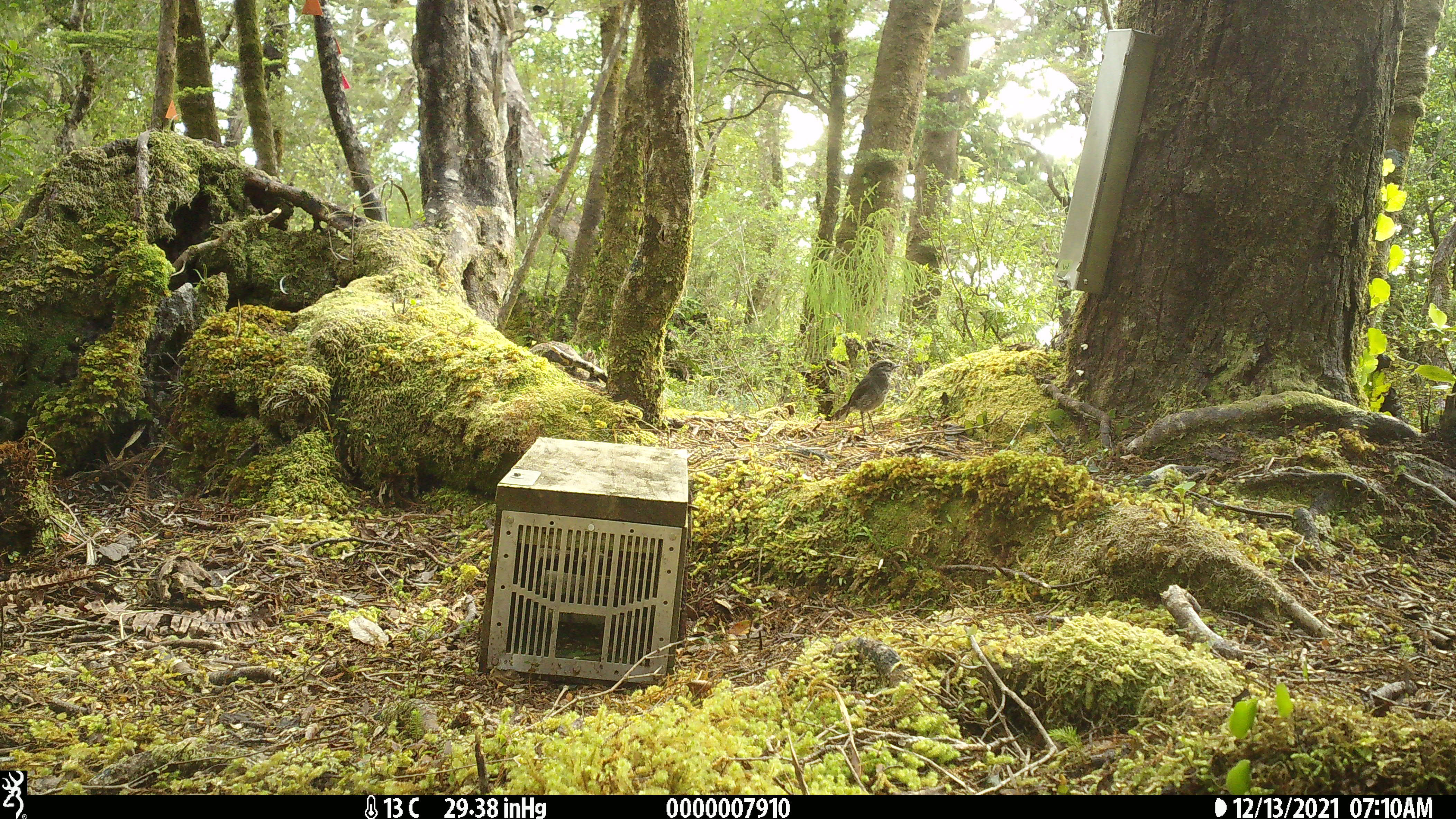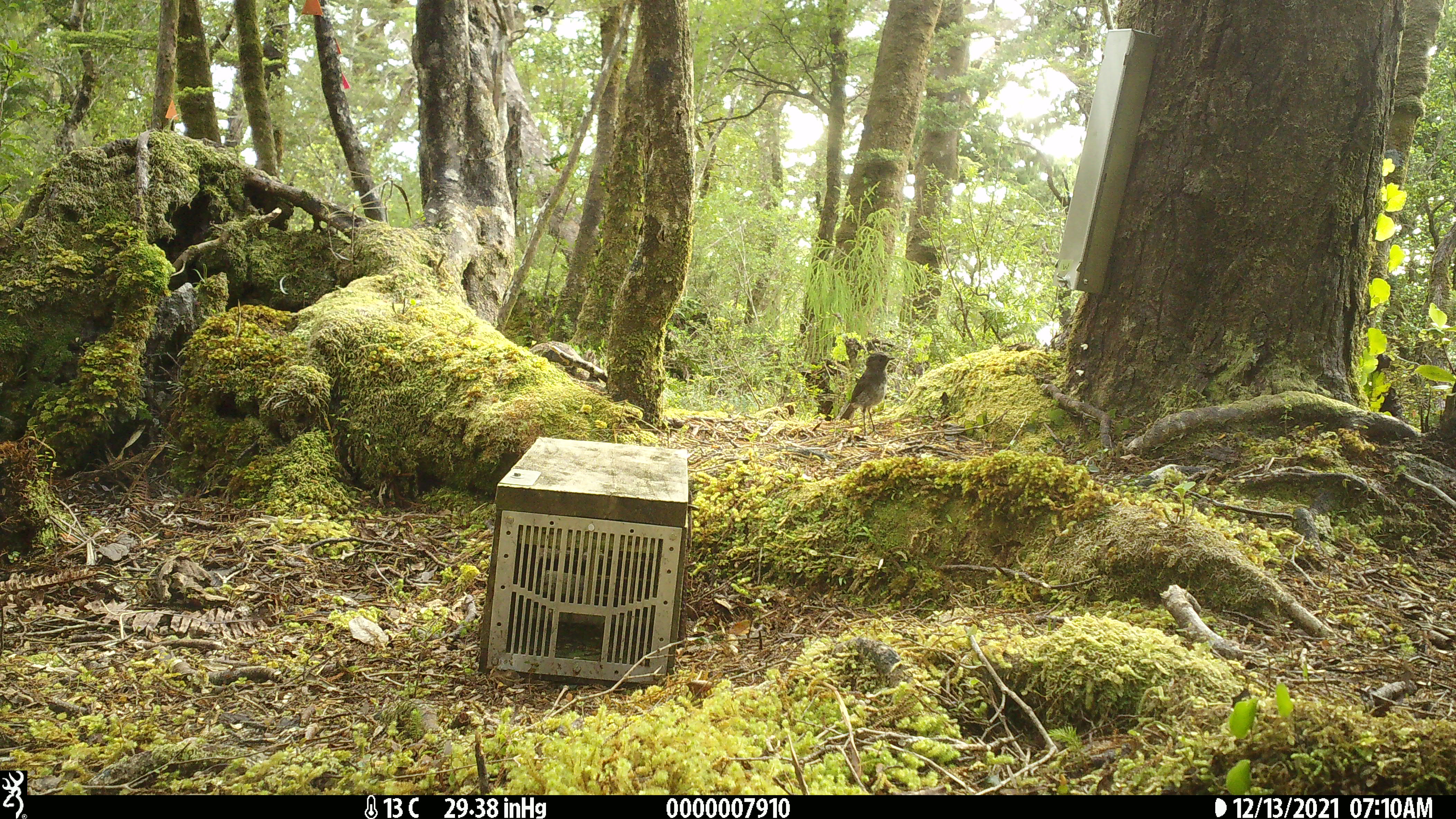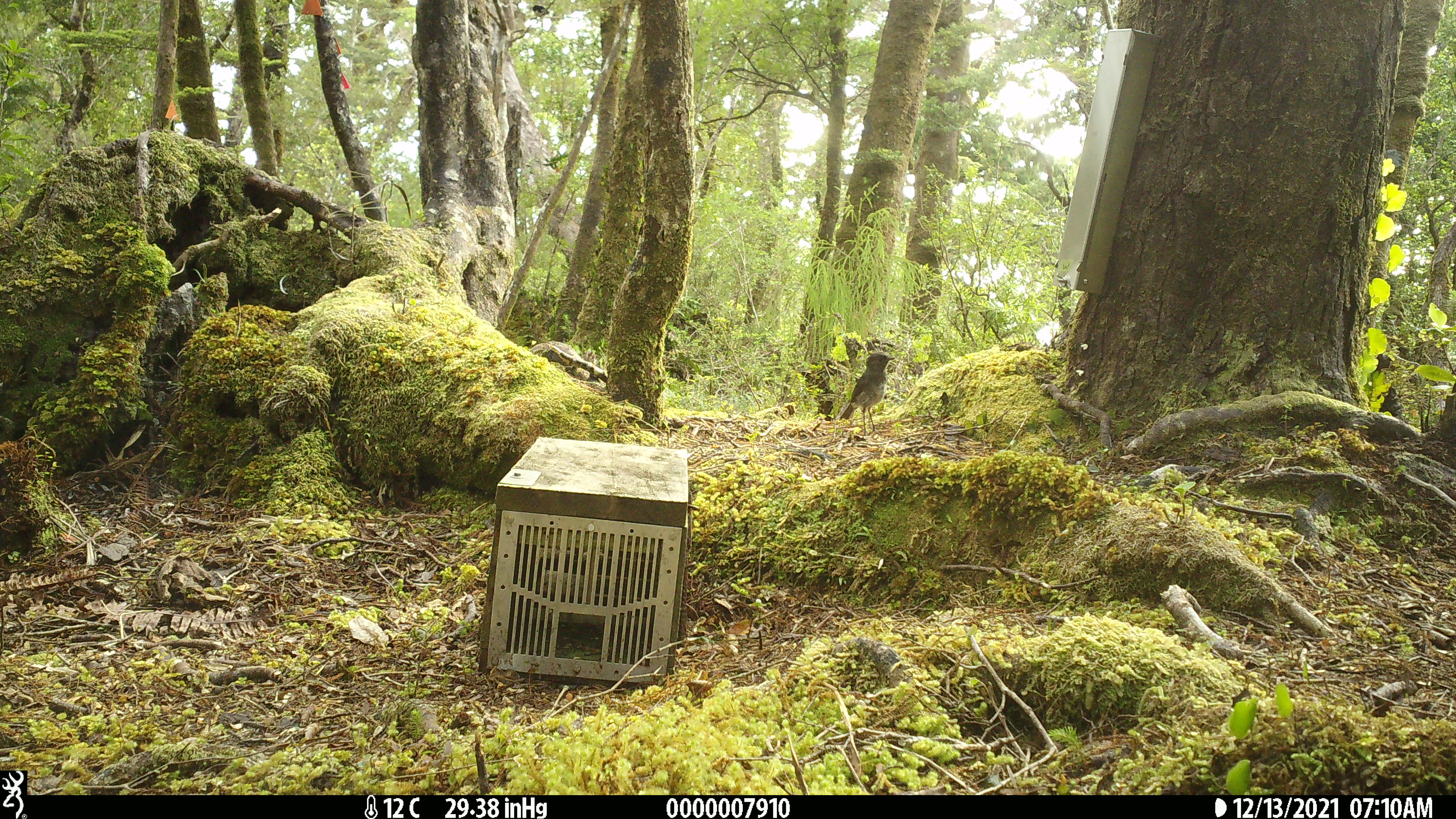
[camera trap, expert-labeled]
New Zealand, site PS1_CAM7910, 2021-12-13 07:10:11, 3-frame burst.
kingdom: Animalia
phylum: Chordata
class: Aves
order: Passeriformes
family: Petroicidae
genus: Petroica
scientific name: Petroica australis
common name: new zealand robin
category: robin